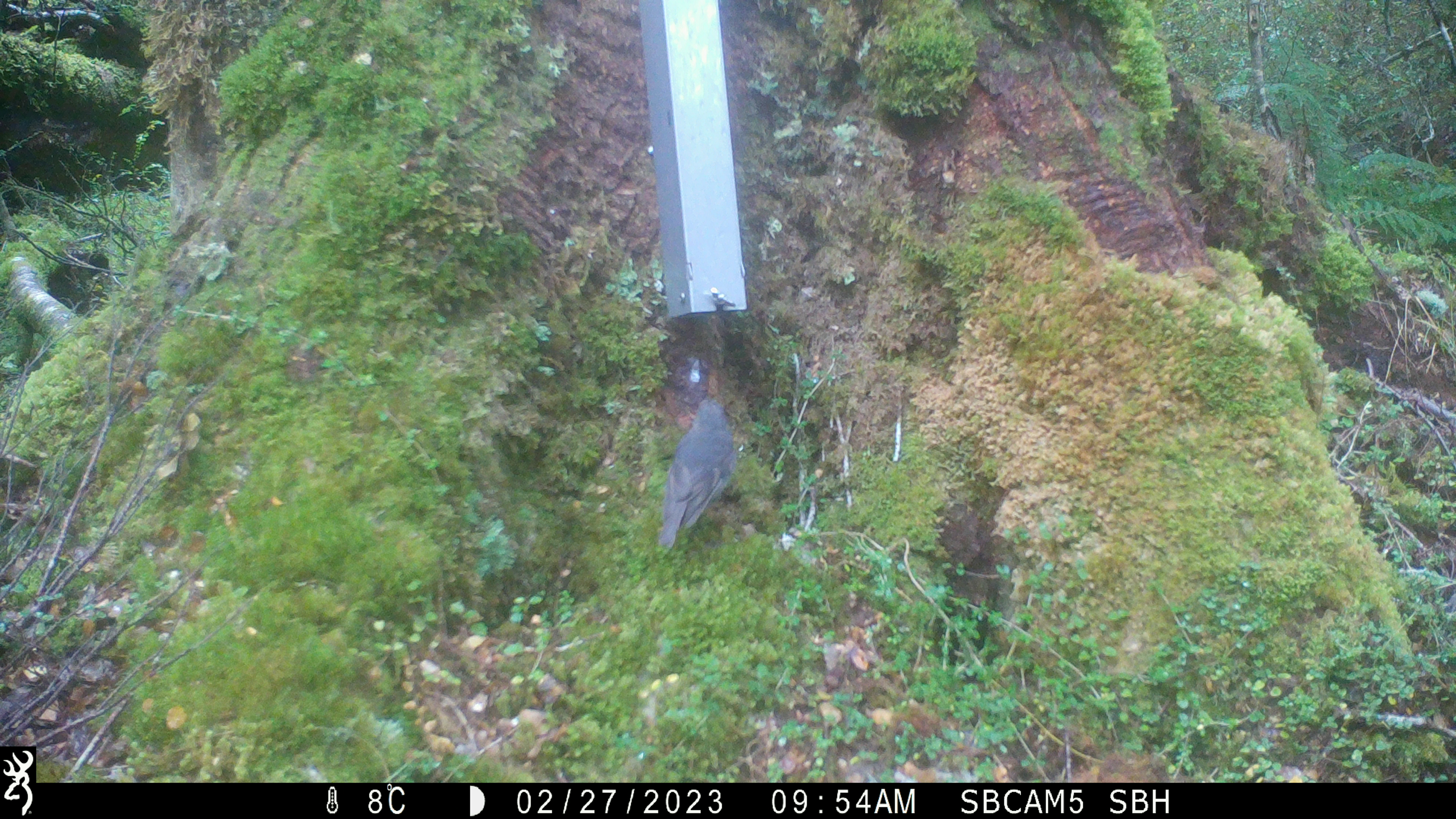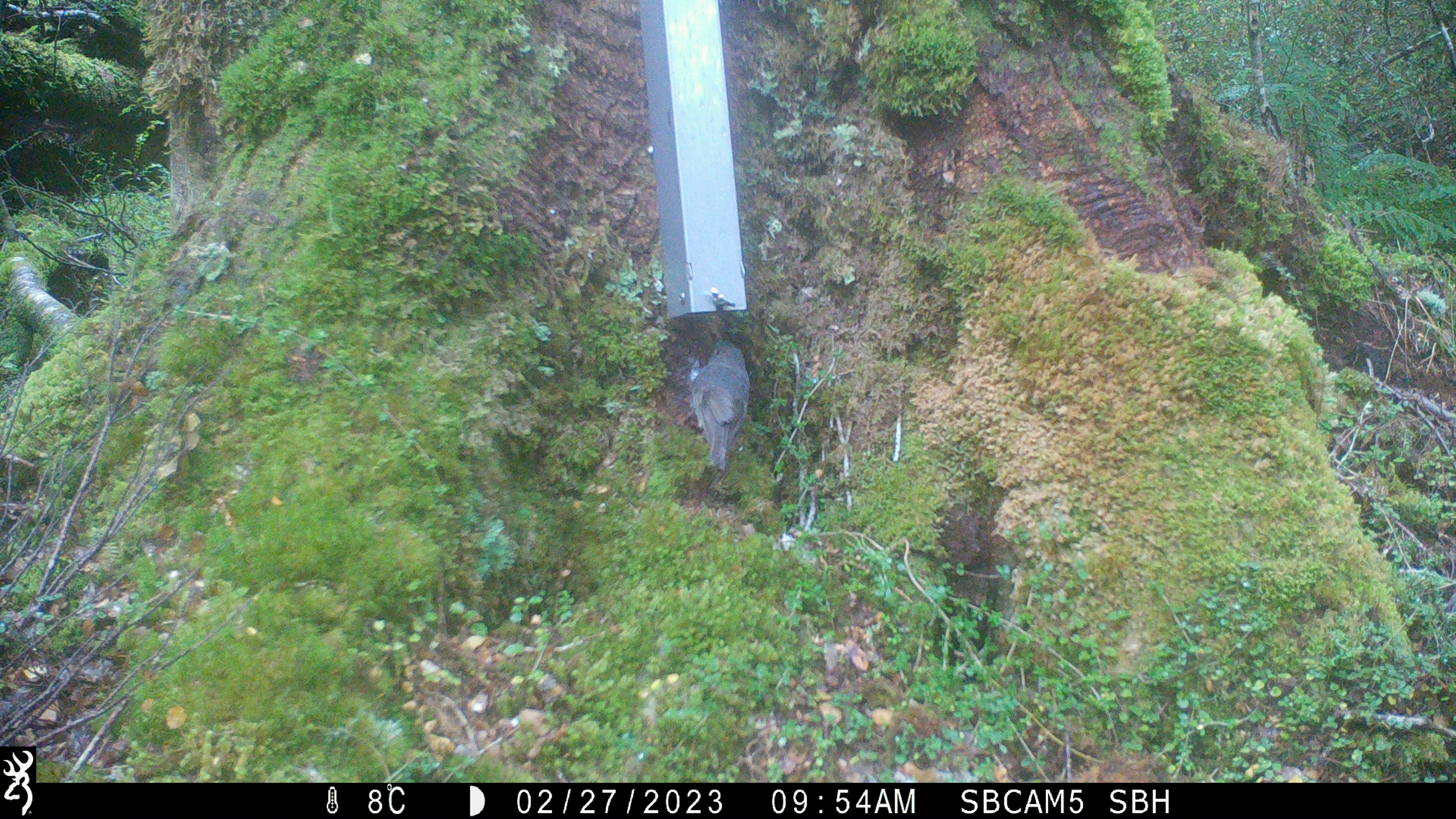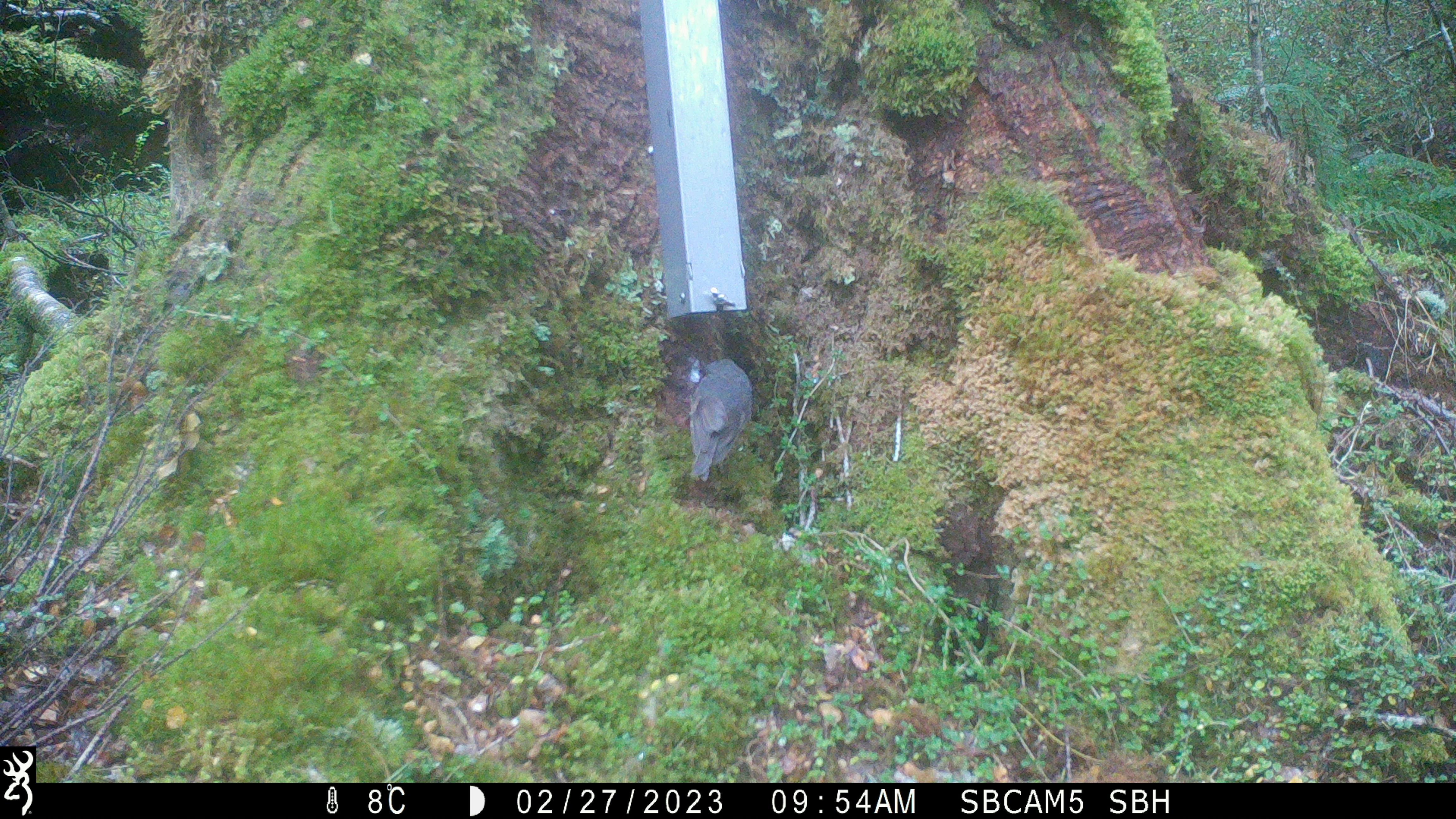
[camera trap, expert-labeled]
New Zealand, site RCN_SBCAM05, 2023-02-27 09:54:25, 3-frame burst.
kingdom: Animalia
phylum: Chordata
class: Aves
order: Passeriformes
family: Petroicidae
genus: Petroica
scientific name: Petroica australis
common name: new zealand robin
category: robin